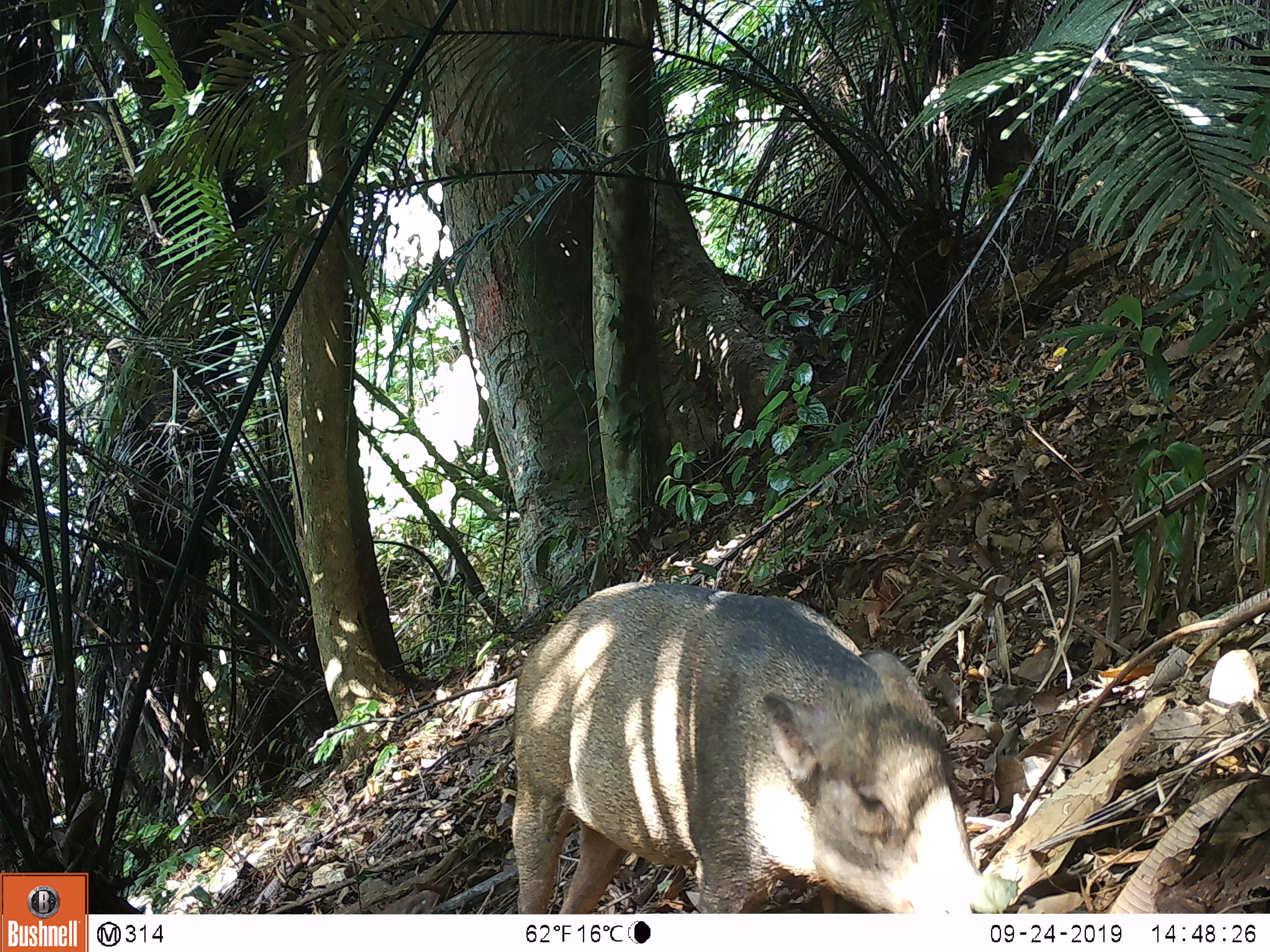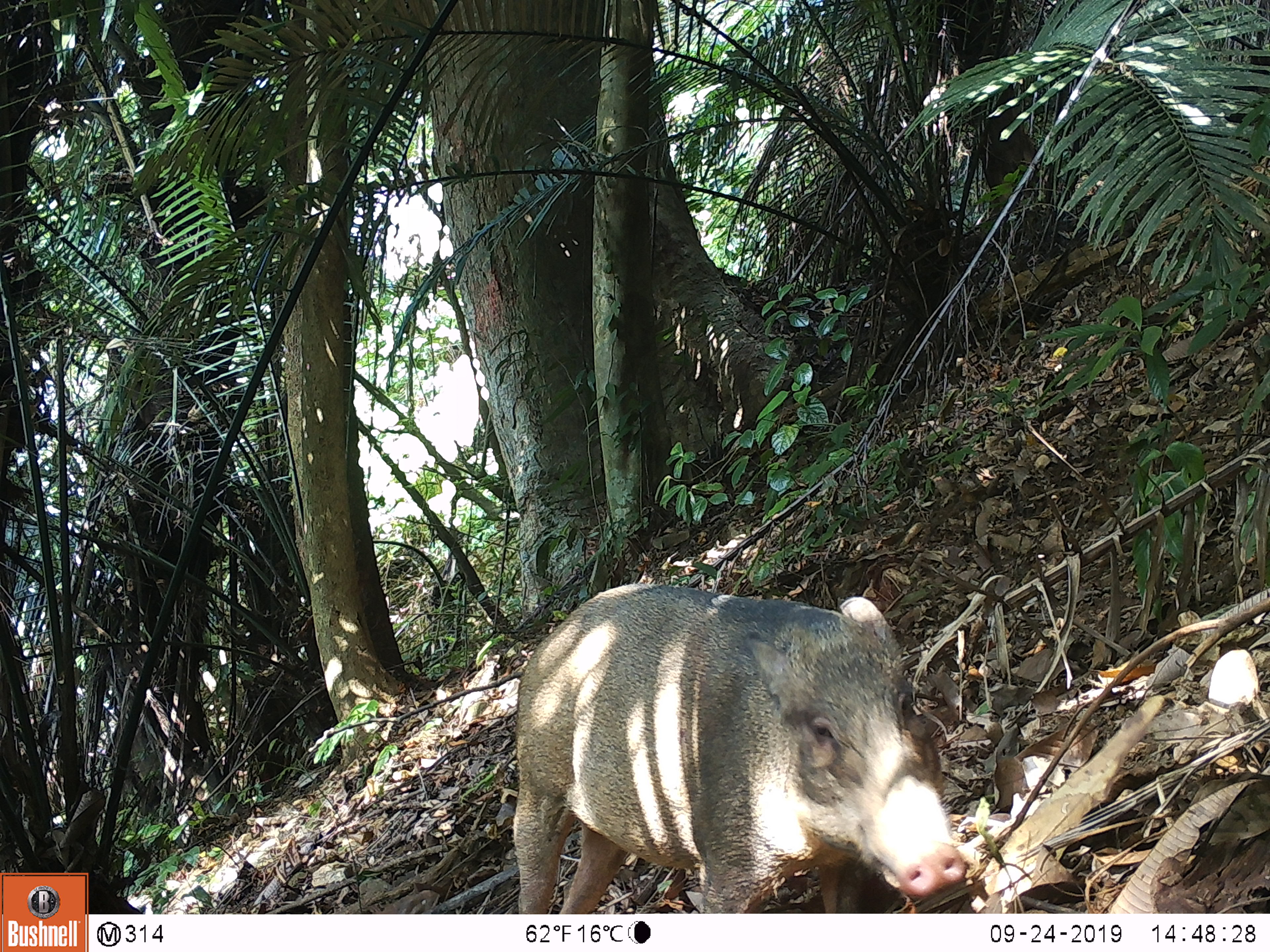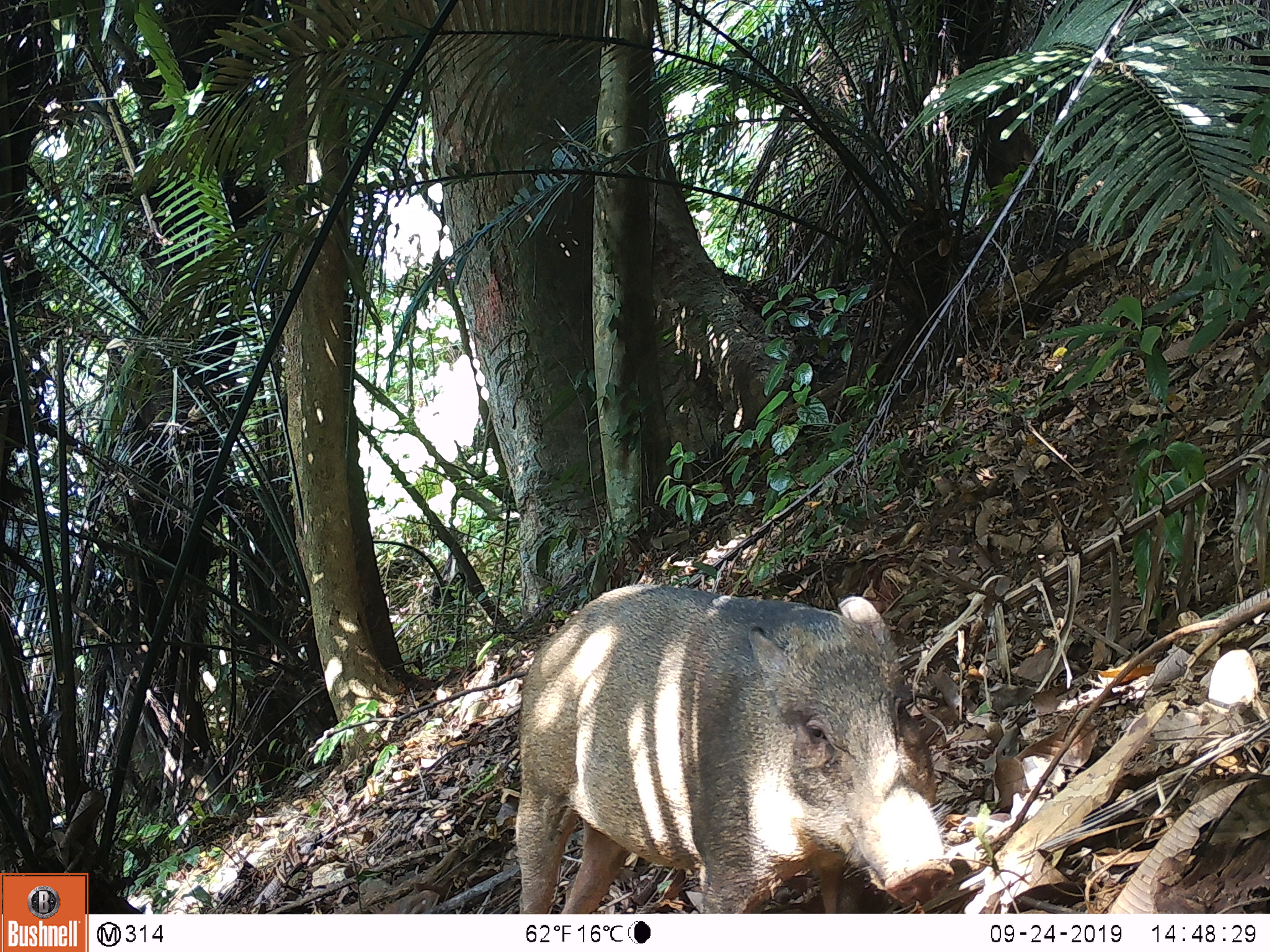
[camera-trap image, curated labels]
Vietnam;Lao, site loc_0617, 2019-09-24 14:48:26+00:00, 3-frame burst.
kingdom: Animalia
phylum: Chordata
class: Mammalia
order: Artiodactyla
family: Suidae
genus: Sus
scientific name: Sus scrofa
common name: eurasian wild pig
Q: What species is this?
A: Eurasian wild pig (Sus scrofa).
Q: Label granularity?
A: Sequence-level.